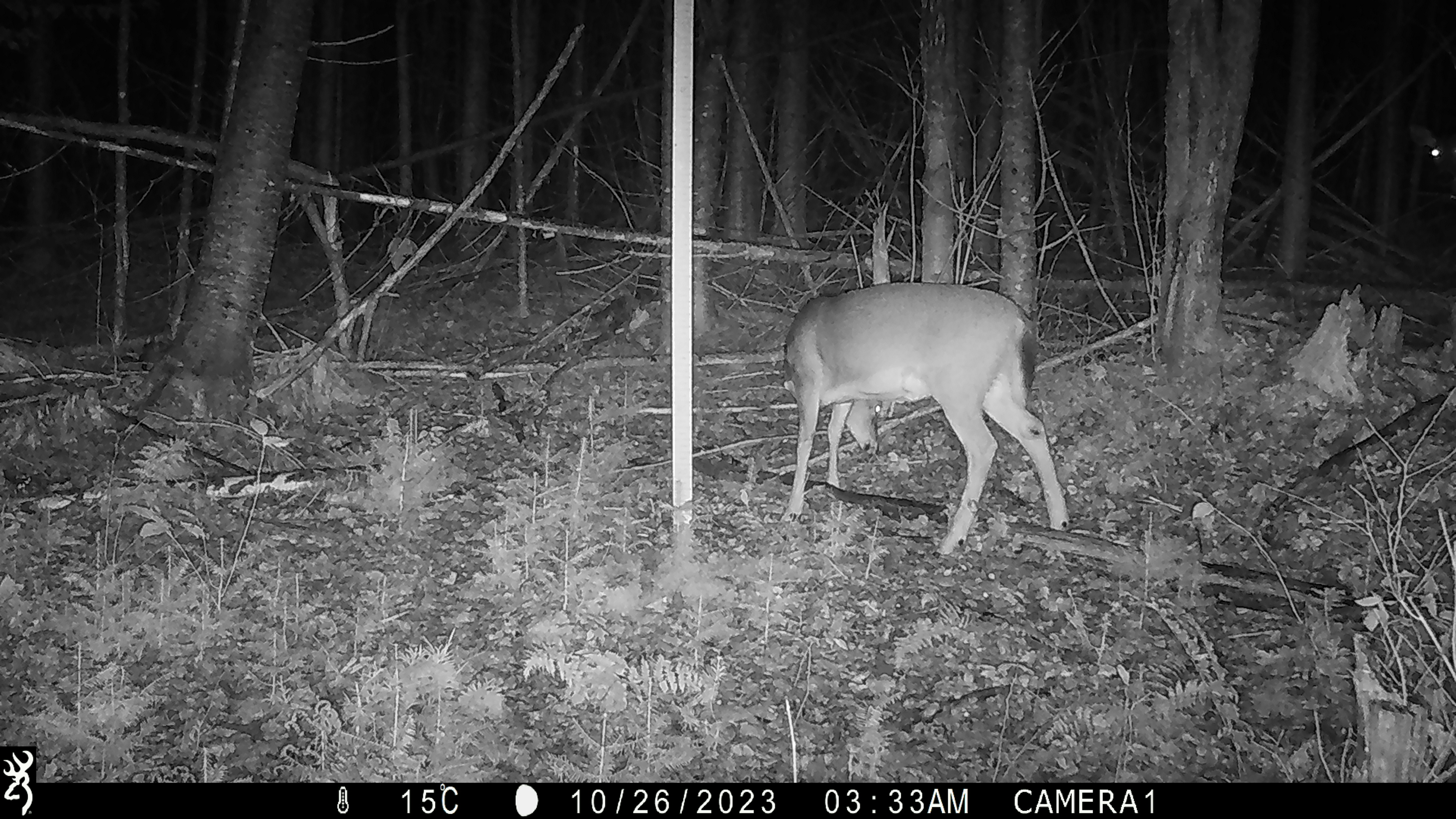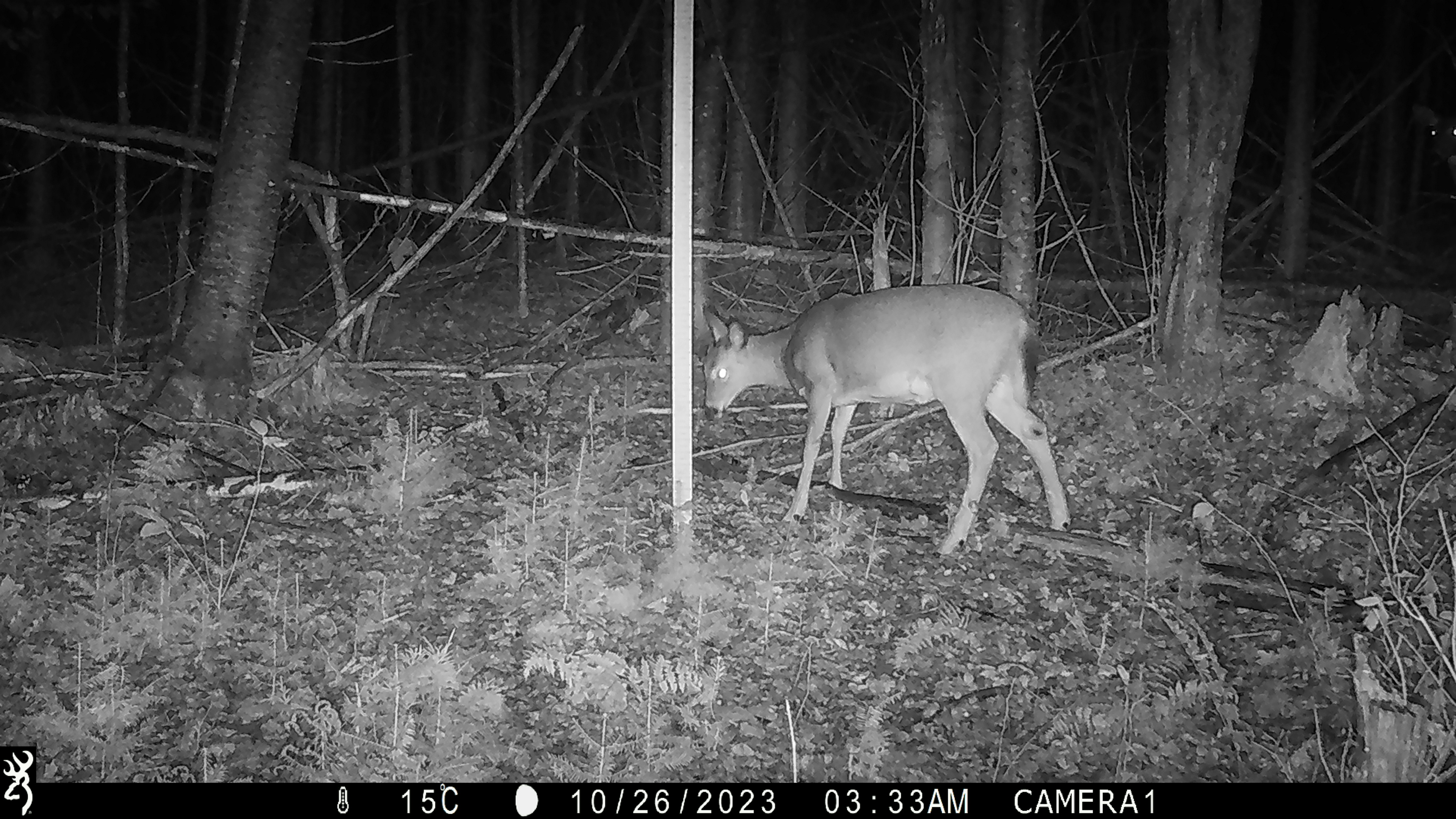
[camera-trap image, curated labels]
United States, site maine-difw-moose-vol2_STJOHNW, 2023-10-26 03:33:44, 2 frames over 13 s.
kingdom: Animalia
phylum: Chordata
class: Mammalia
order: Artiodactyla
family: Cervidae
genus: Odocoileus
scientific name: Odocoileus virginianus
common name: white-tailed deer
White-tailed deer (Odocoileus virginianus).